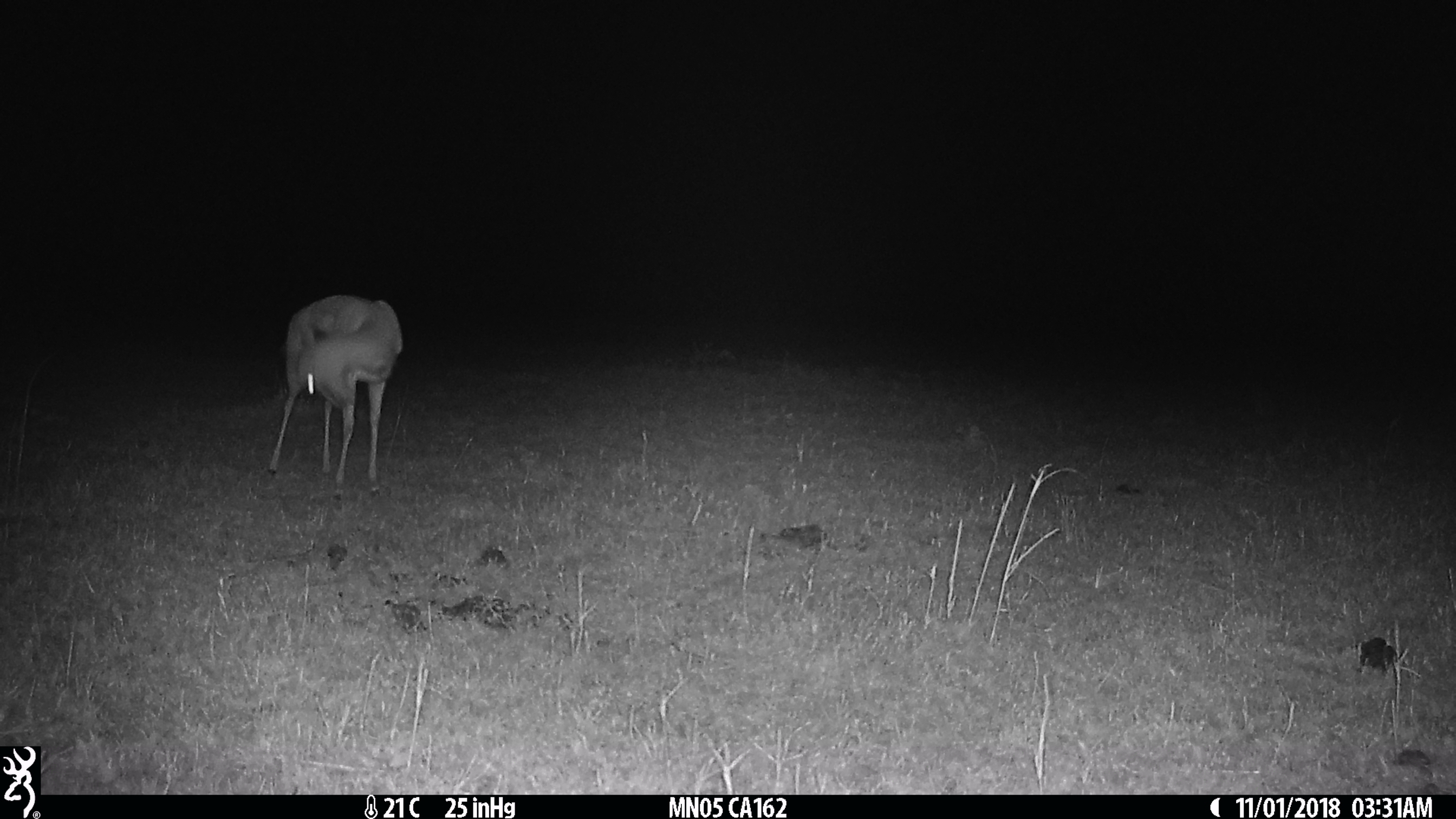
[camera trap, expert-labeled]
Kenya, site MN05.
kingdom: Animalia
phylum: Chordata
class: Mammalia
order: Artiodactyla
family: Bovidae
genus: Eudorcas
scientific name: Eudorcas thomsonii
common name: thomon's gazelle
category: gazelle thomsons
Gazelle thomsons (thomon's gazelle) (Eudorcas thomsonii).